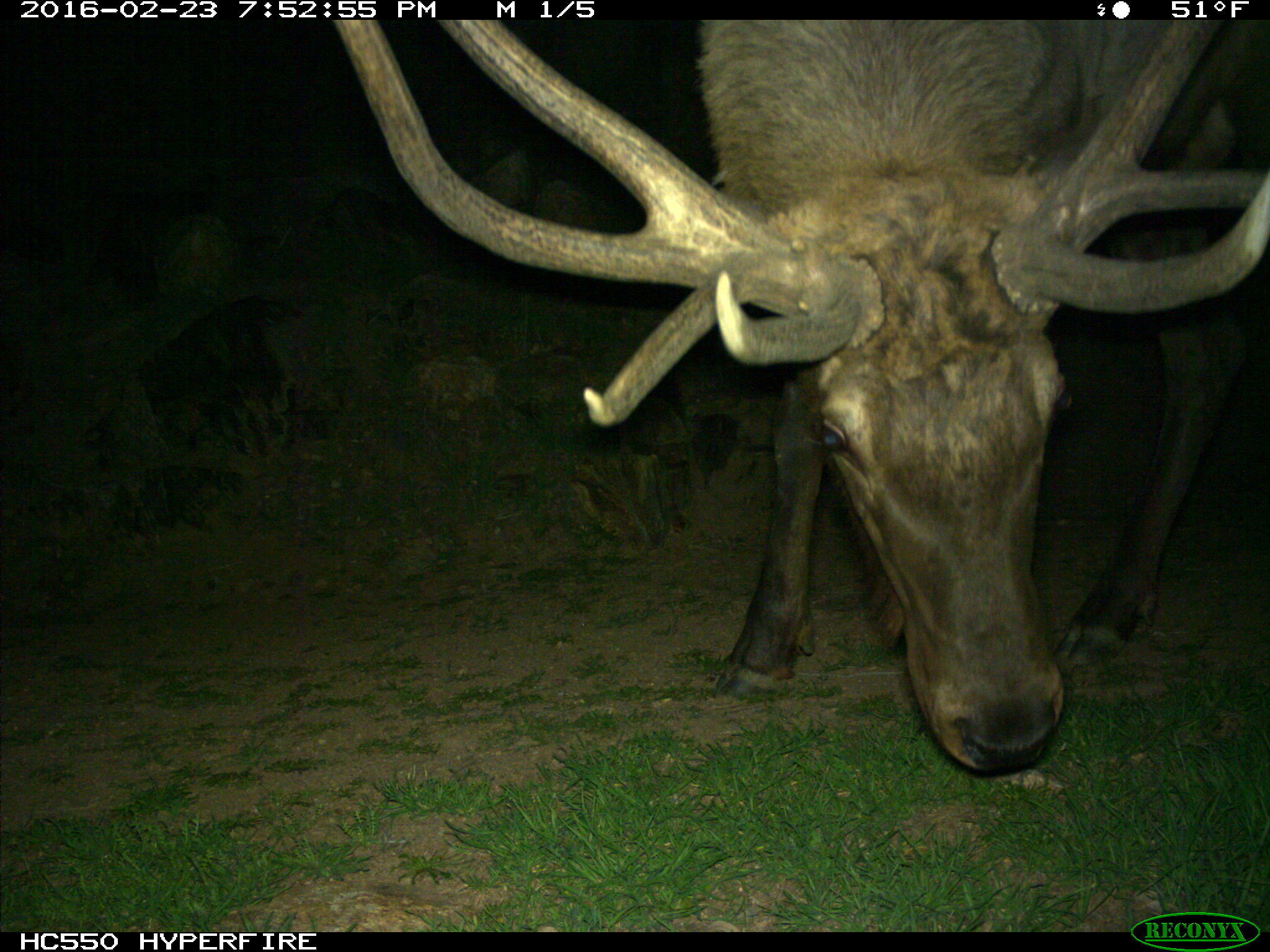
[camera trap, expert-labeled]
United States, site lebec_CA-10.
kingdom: Animalia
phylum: Chordata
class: Mammalia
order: Artiodactyla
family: Cervidae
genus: Cervus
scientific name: Cervus canadensis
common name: elk